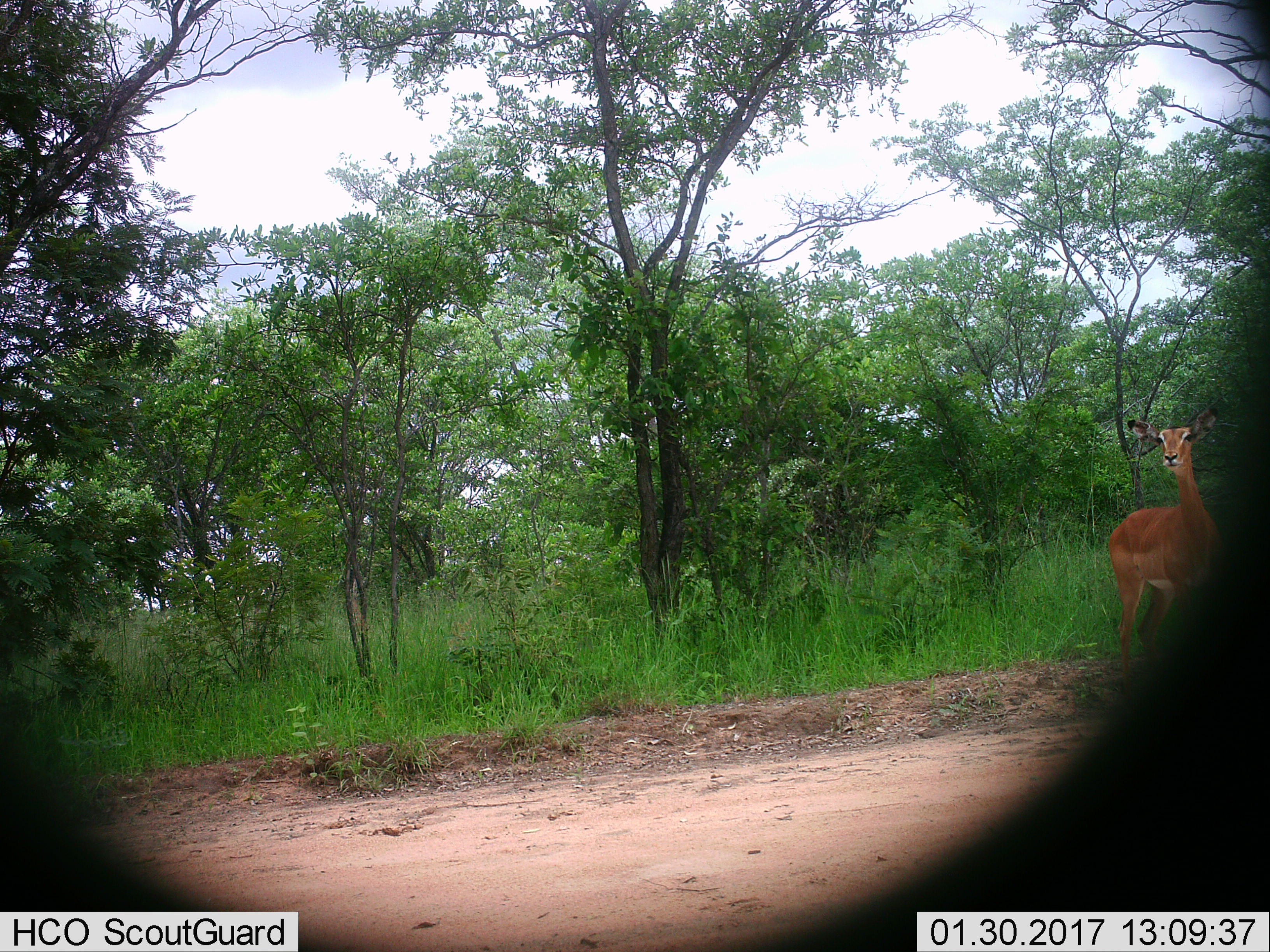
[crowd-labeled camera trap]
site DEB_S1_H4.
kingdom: Animalia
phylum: Chordata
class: Mammalia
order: Artiodactyla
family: Bovidae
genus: Aepyceros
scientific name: Aepyceros melampus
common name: impala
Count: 1.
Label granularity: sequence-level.